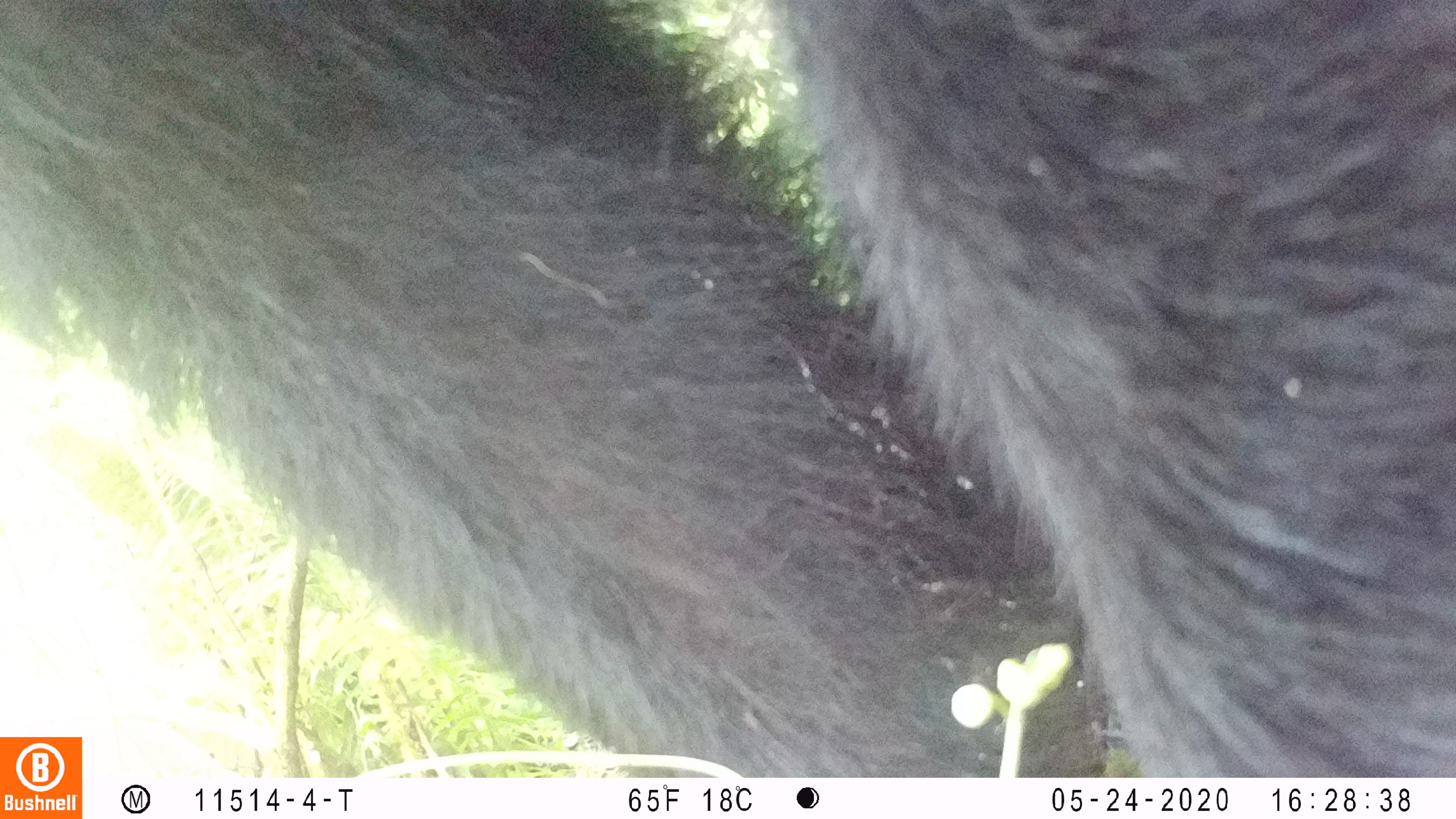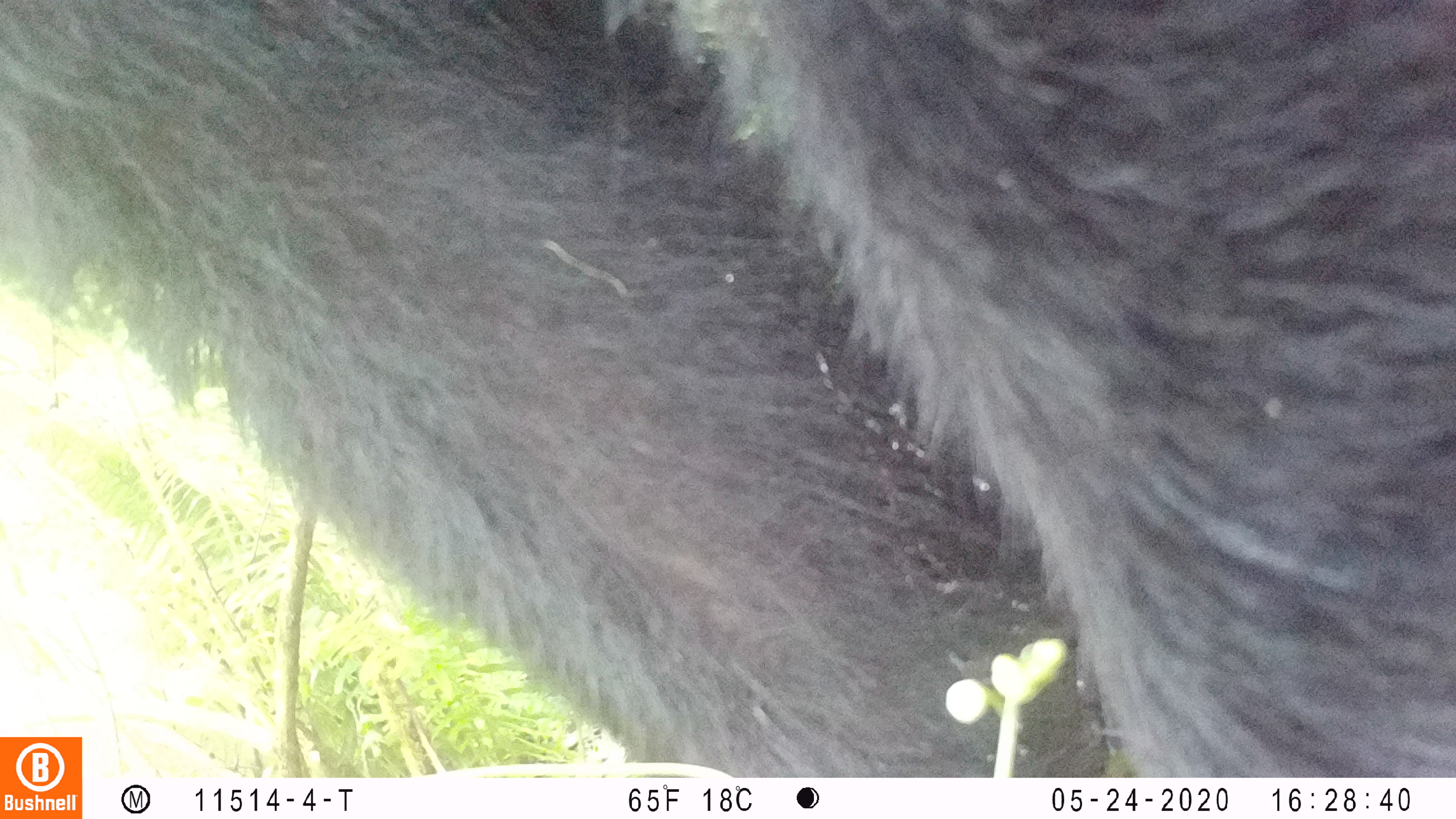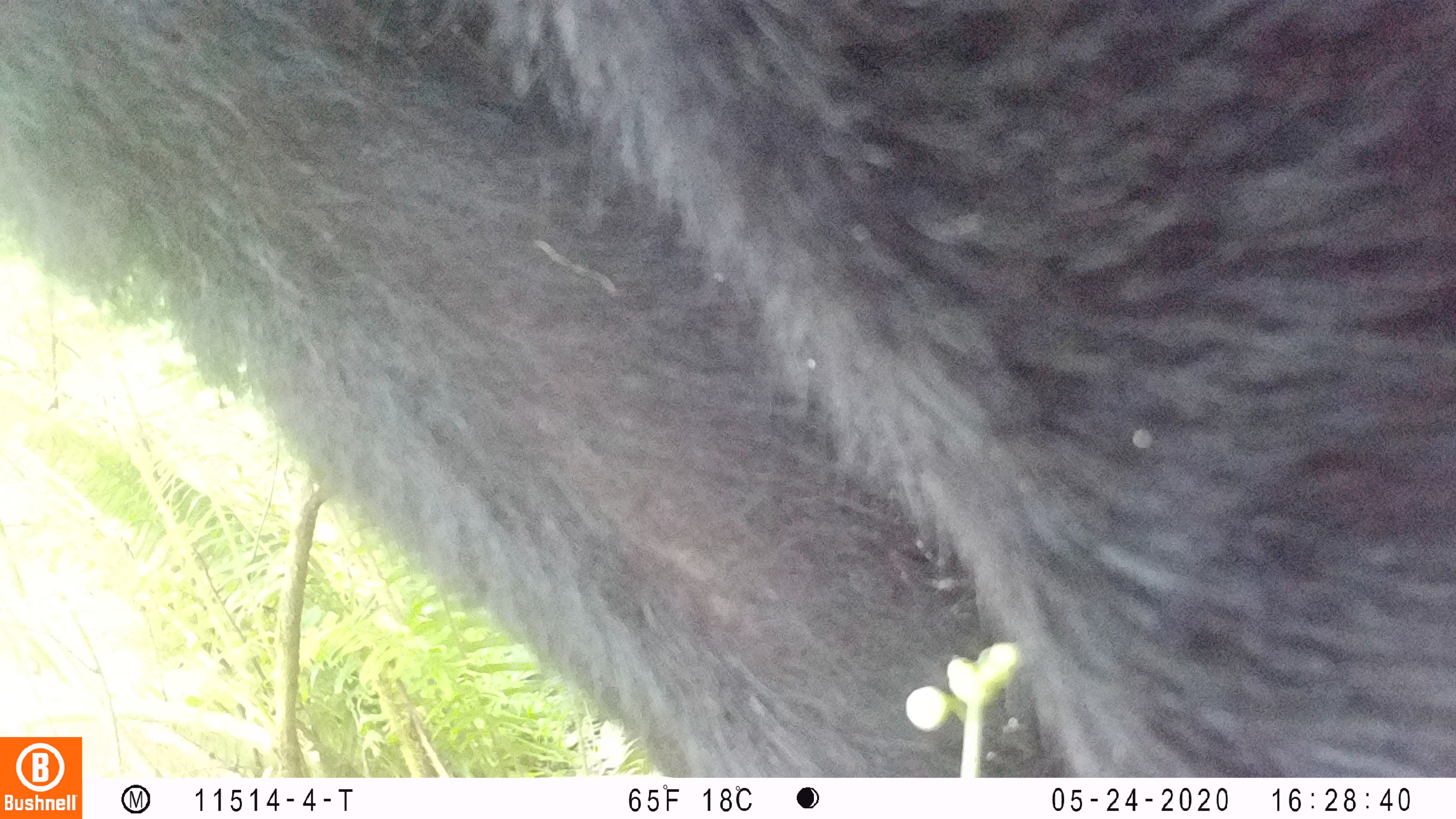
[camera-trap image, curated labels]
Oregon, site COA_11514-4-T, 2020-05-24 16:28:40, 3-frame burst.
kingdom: Animalia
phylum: Chordata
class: Mammalia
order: Carnivora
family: Ursidae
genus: Ursus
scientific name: Ursus americanus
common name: american black bear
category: black bear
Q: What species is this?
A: Black bear (american black bear) (Ursus americanus).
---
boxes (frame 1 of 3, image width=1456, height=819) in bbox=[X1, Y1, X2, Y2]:
black bear: bbox=[88, 1, 1451, 770]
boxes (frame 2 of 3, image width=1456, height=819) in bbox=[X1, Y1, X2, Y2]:
black bear: bbox=[96, 0, 1450, 774]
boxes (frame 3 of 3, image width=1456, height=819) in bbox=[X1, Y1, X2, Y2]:
black bear: bbox=[86, 0, 1453, 771]